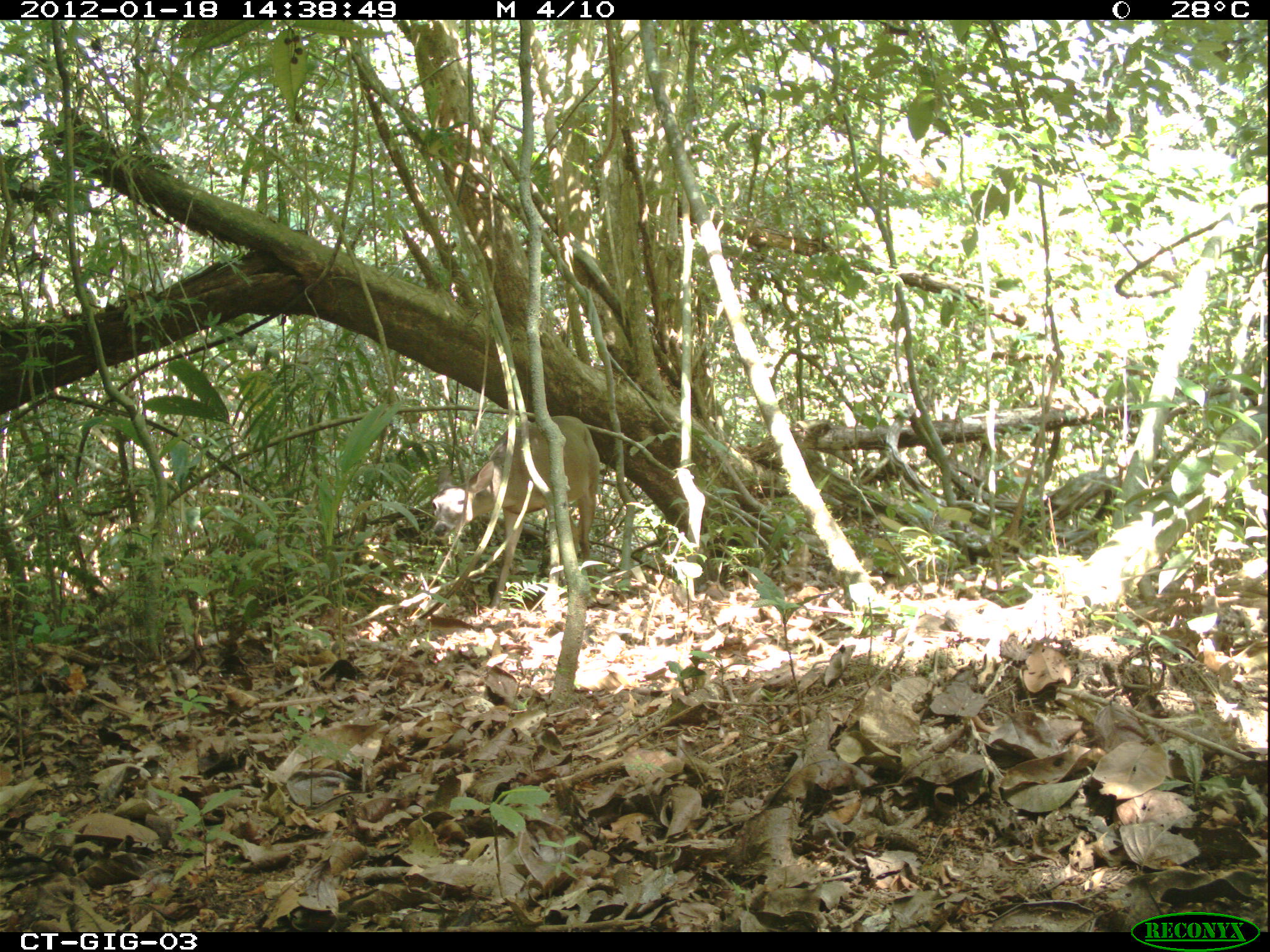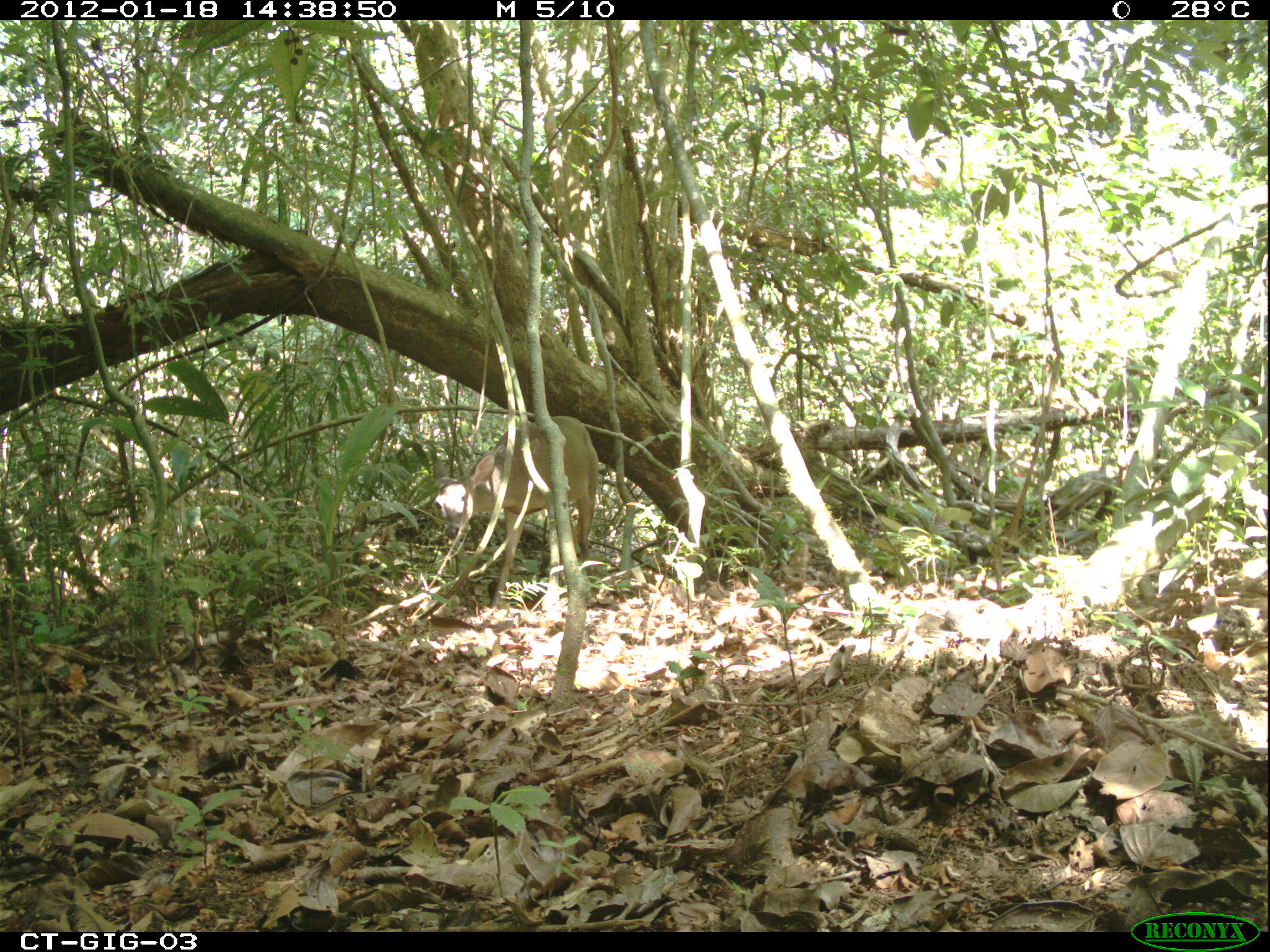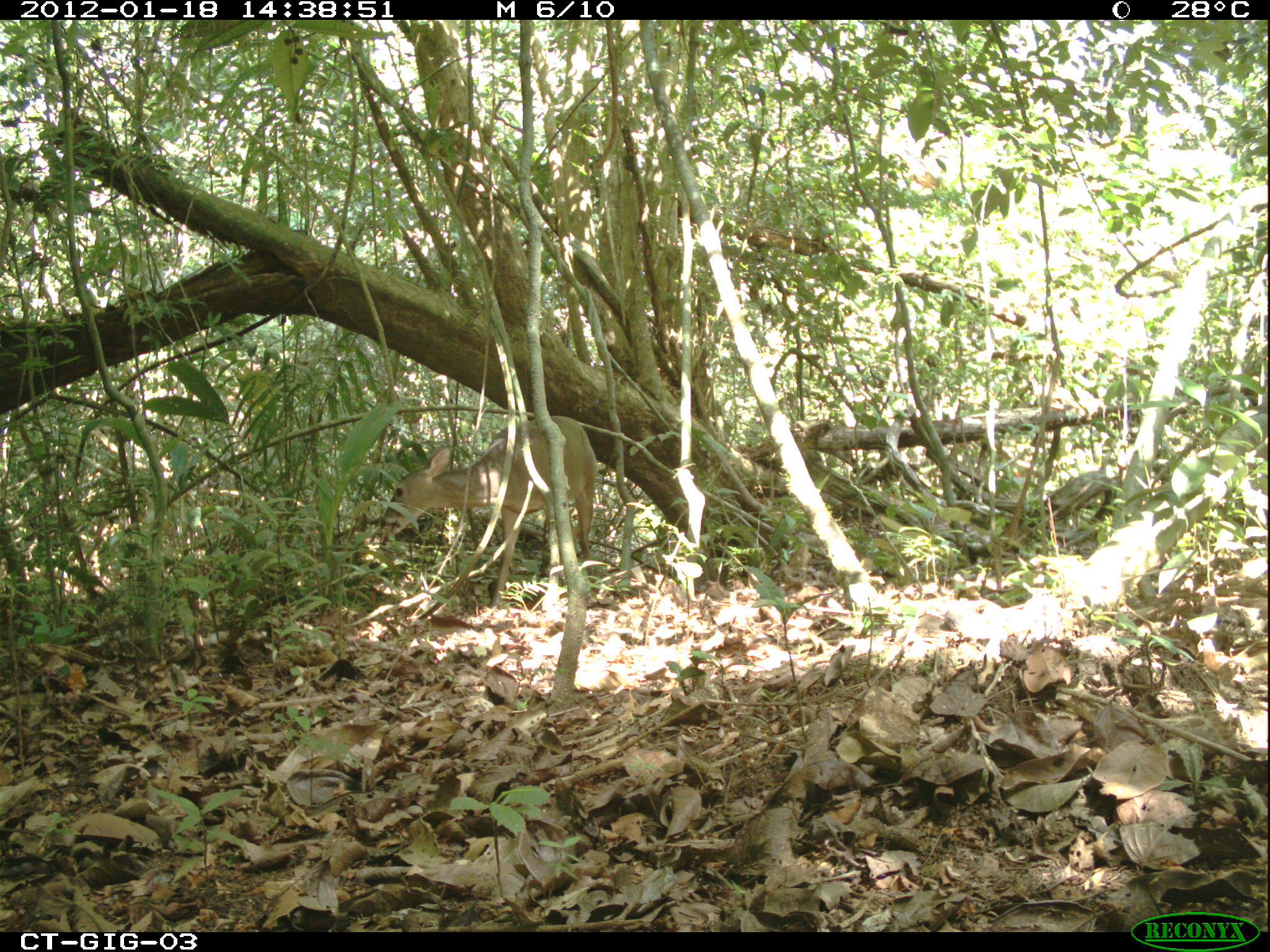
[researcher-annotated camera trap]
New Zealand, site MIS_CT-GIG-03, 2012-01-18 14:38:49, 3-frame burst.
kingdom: Animalia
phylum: Chordata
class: Mammalia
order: Artiodactyla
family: Cervidae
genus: Odocoileus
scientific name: Odocoileus virginianus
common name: white-tailed deer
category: white tailed deer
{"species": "white tailed deer (white-tailed deer) (Odocoileus virginianus)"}